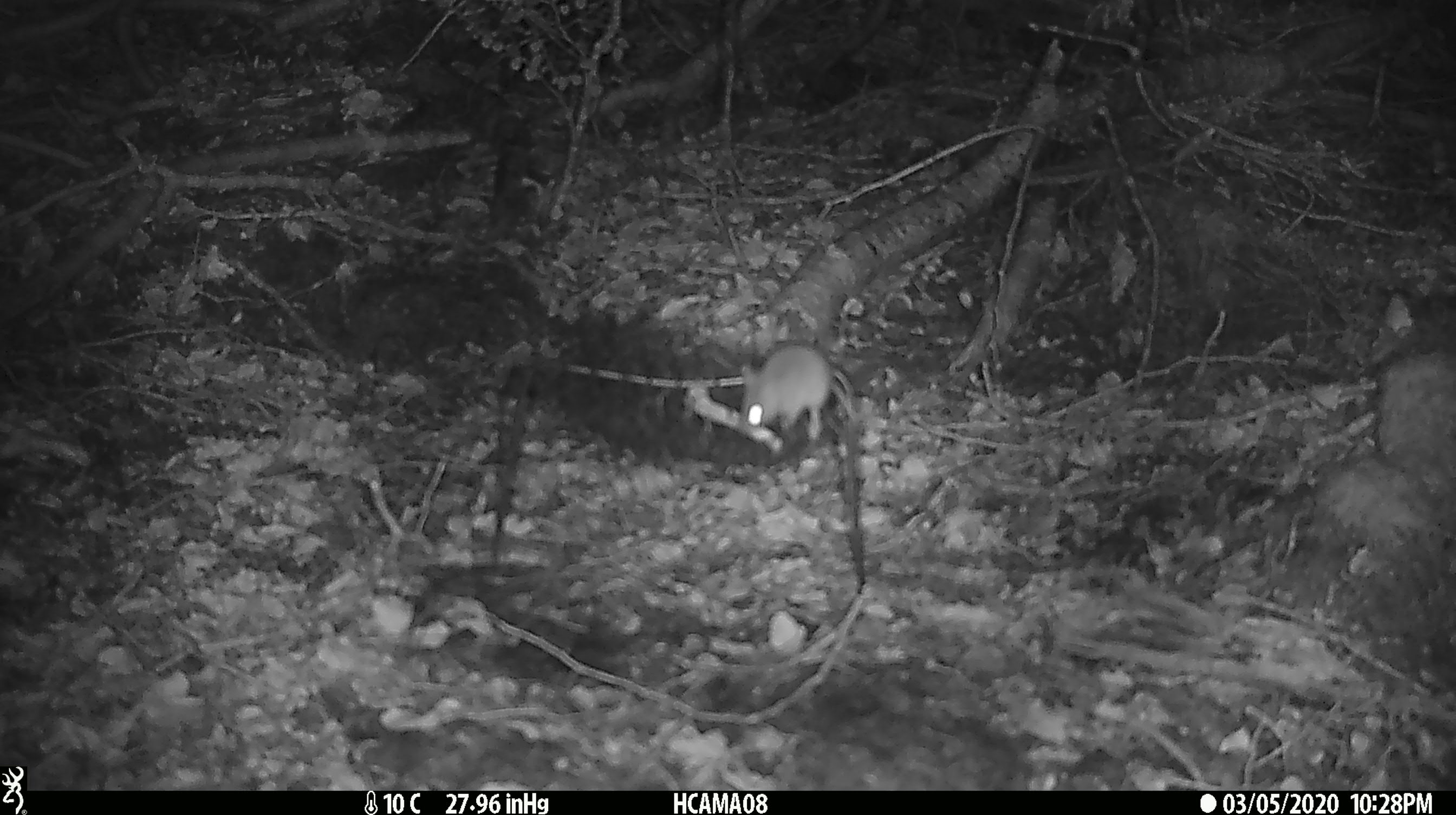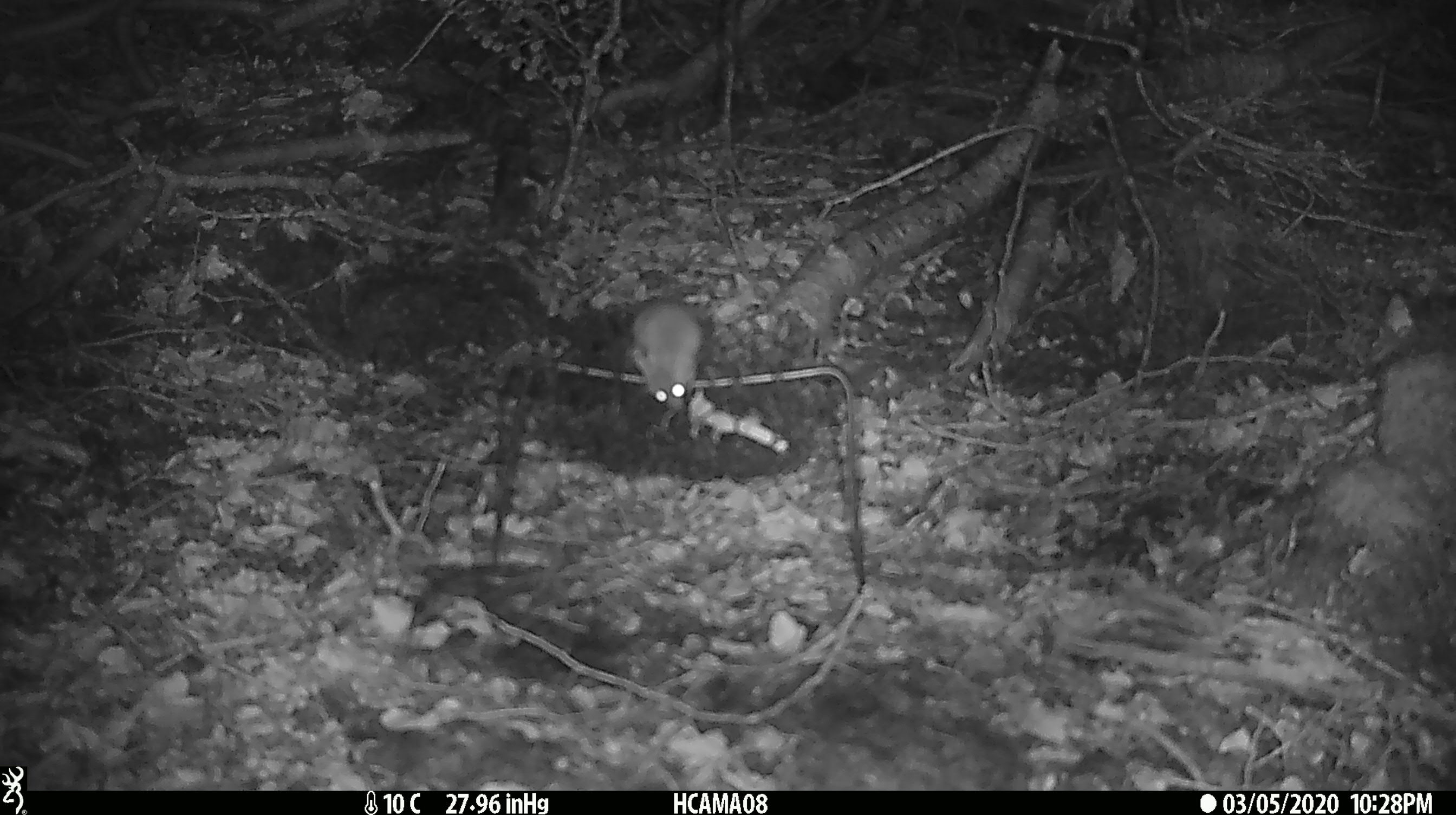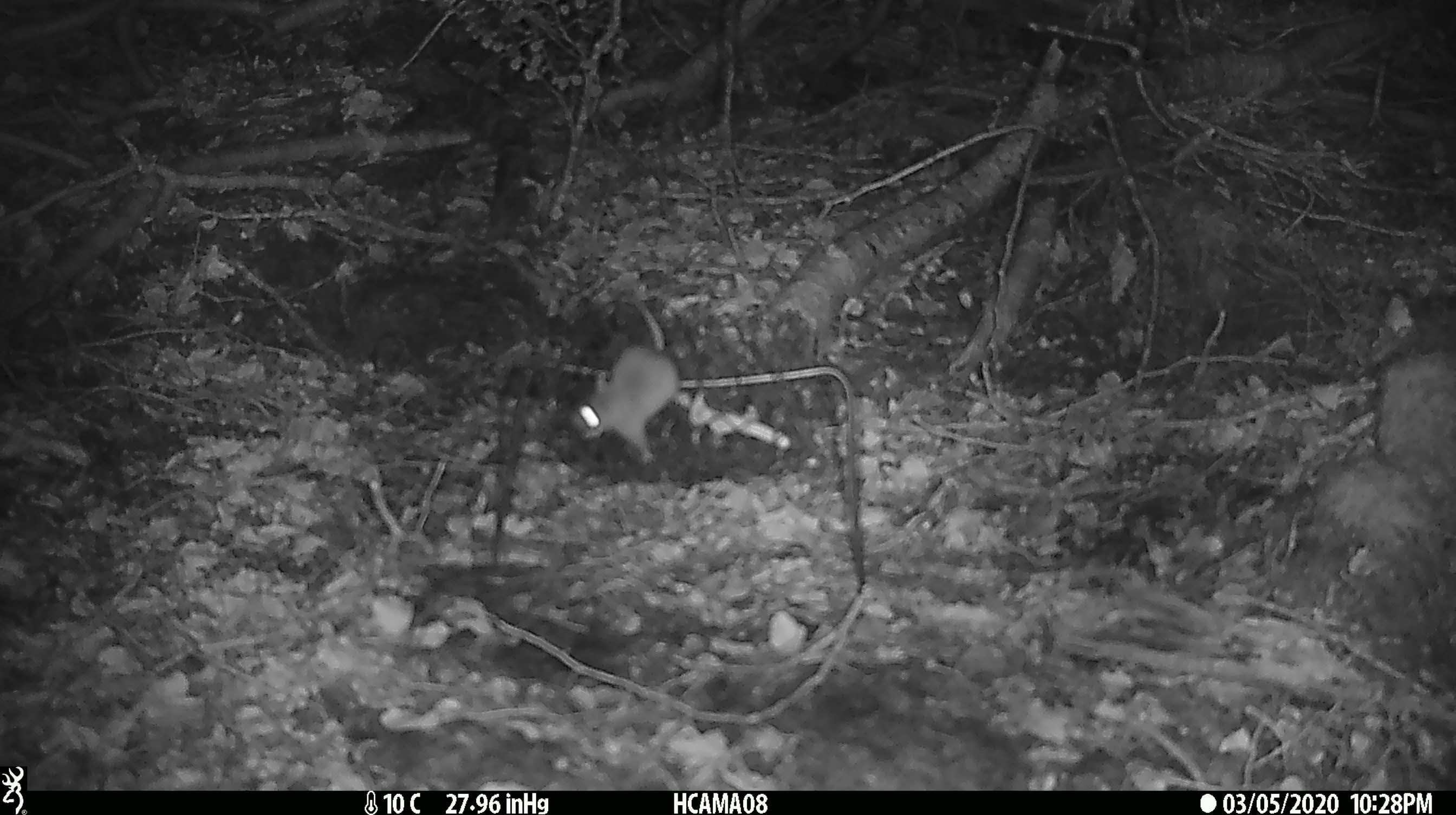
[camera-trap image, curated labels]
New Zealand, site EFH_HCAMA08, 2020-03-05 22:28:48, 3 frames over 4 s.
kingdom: Animalia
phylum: Chordata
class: Mammalia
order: Rodentia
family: Muridae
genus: Mus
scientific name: Mus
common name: mouse